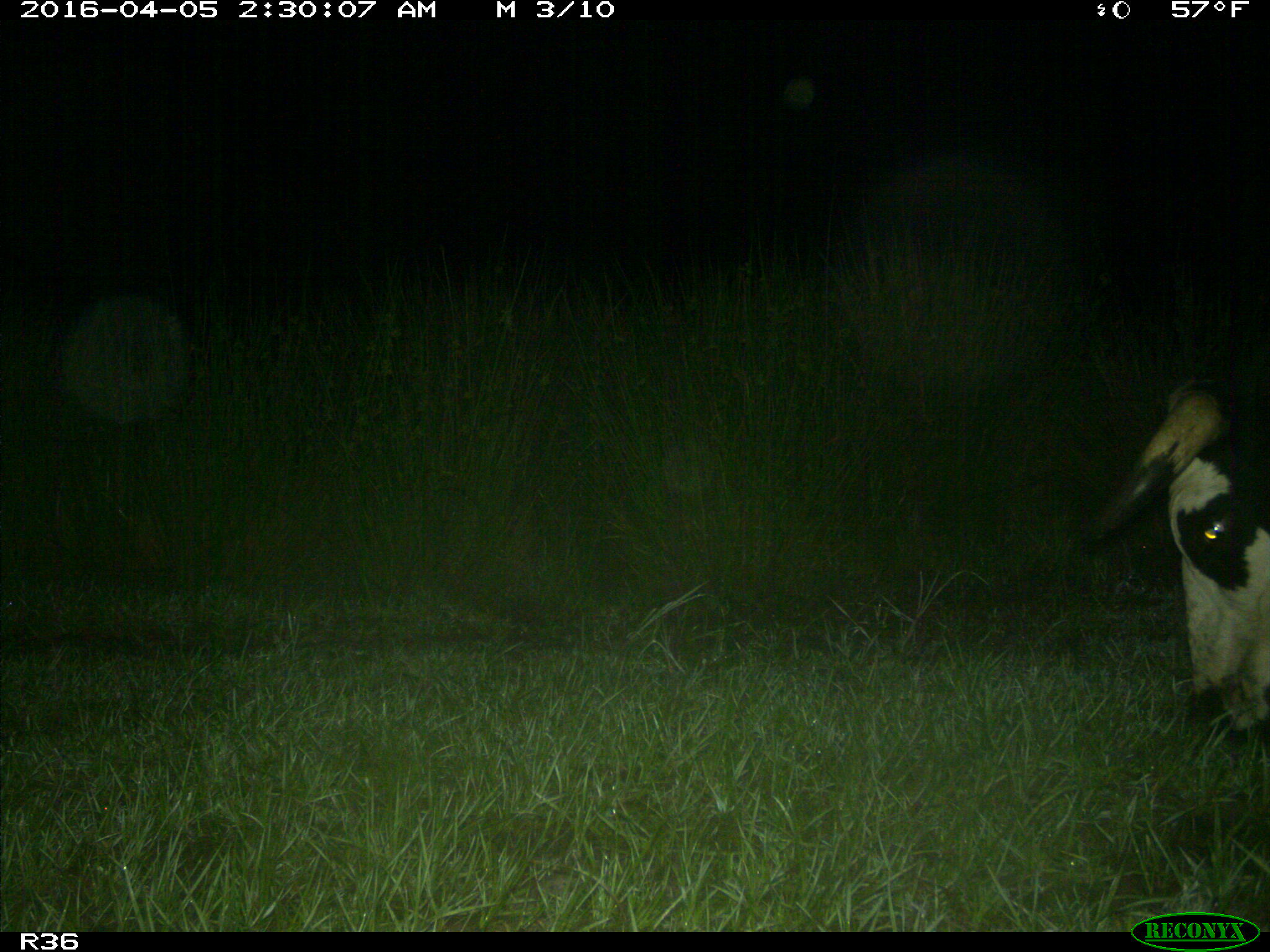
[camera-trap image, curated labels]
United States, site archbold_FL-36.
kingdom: Animalia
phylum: Chordata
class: Mammalia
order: Artiodactyla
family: Bovidae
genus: Bos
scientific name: Bos taurus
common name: domestic cow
Bos taurus (domestic cow).